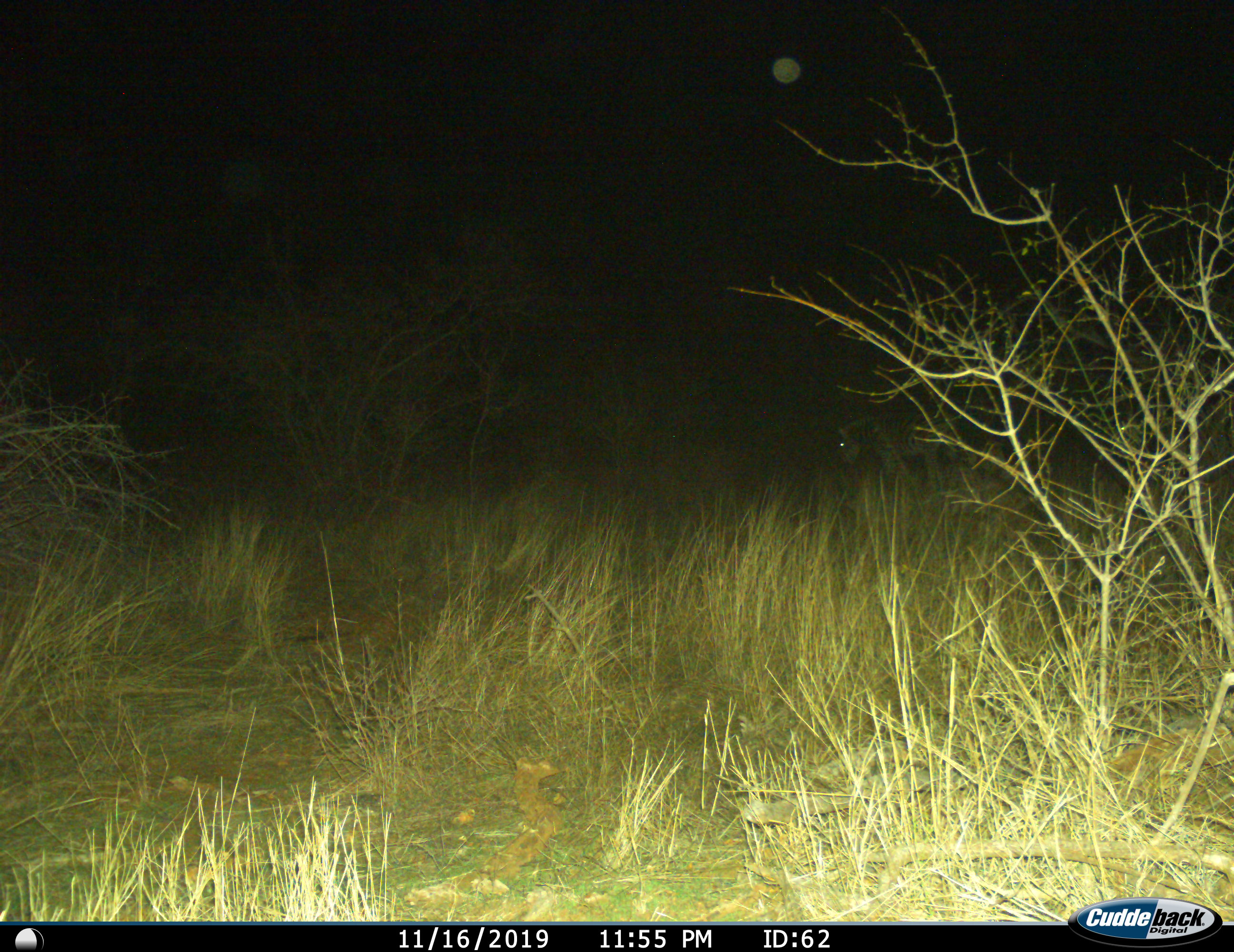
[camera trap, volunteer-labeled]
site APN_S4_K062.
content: unidentified animal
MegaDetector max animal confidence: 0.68